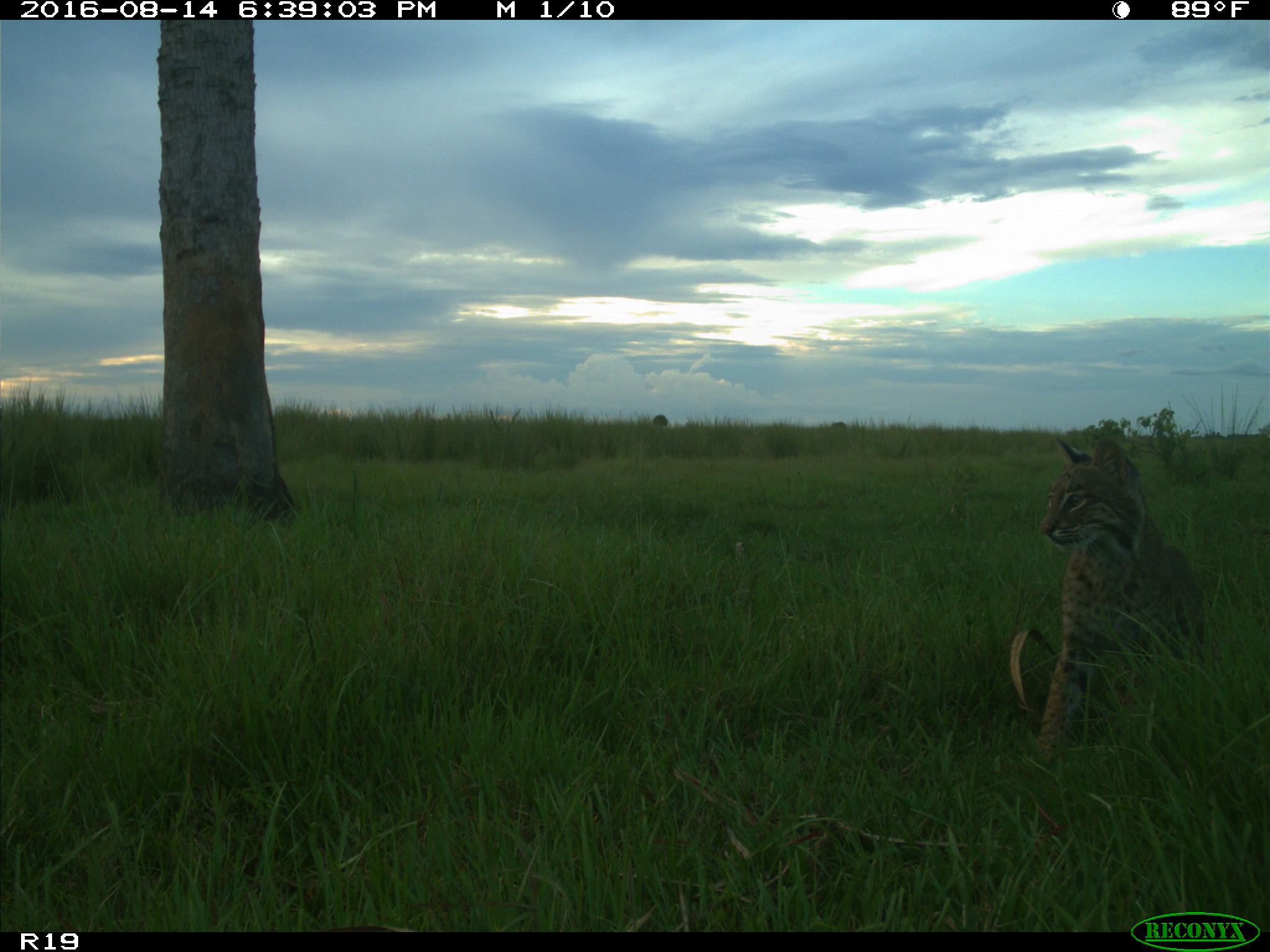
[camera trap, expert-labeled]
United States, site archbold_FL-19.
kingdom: Animalia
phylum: Chordata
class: Mammalia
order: Carnivora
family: Felidae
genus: Lynx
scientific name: Lynx rufus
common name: bobcat